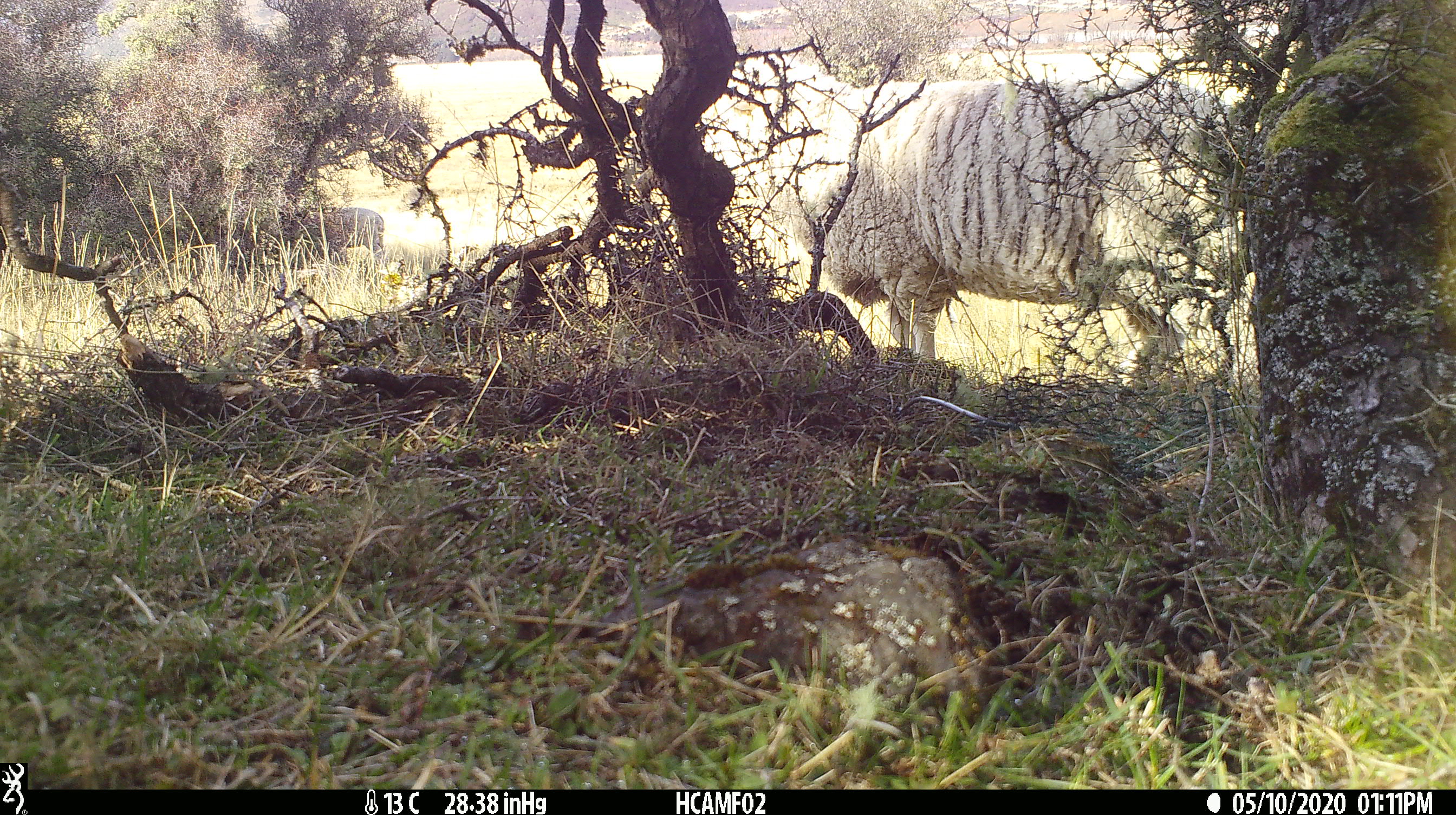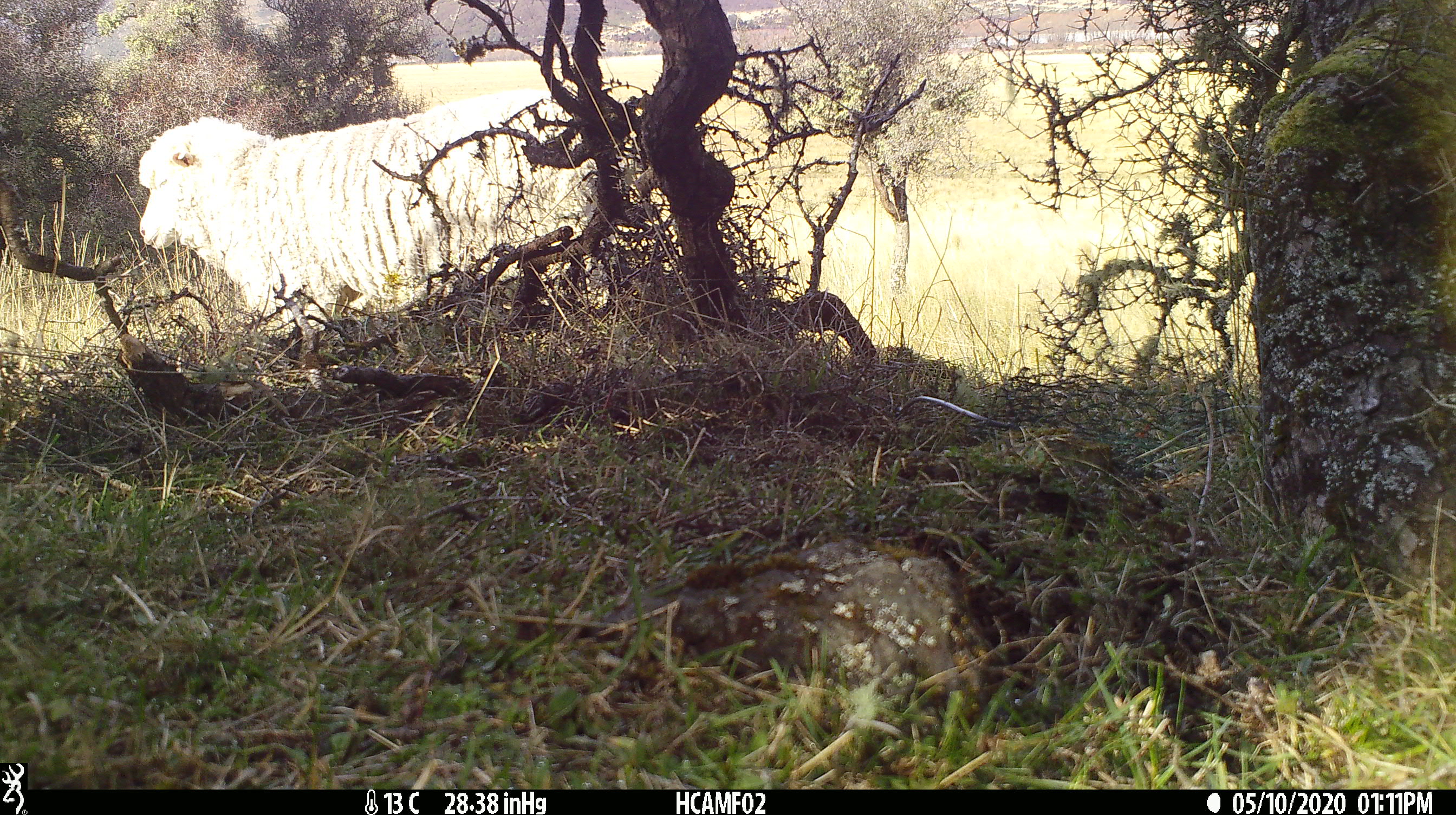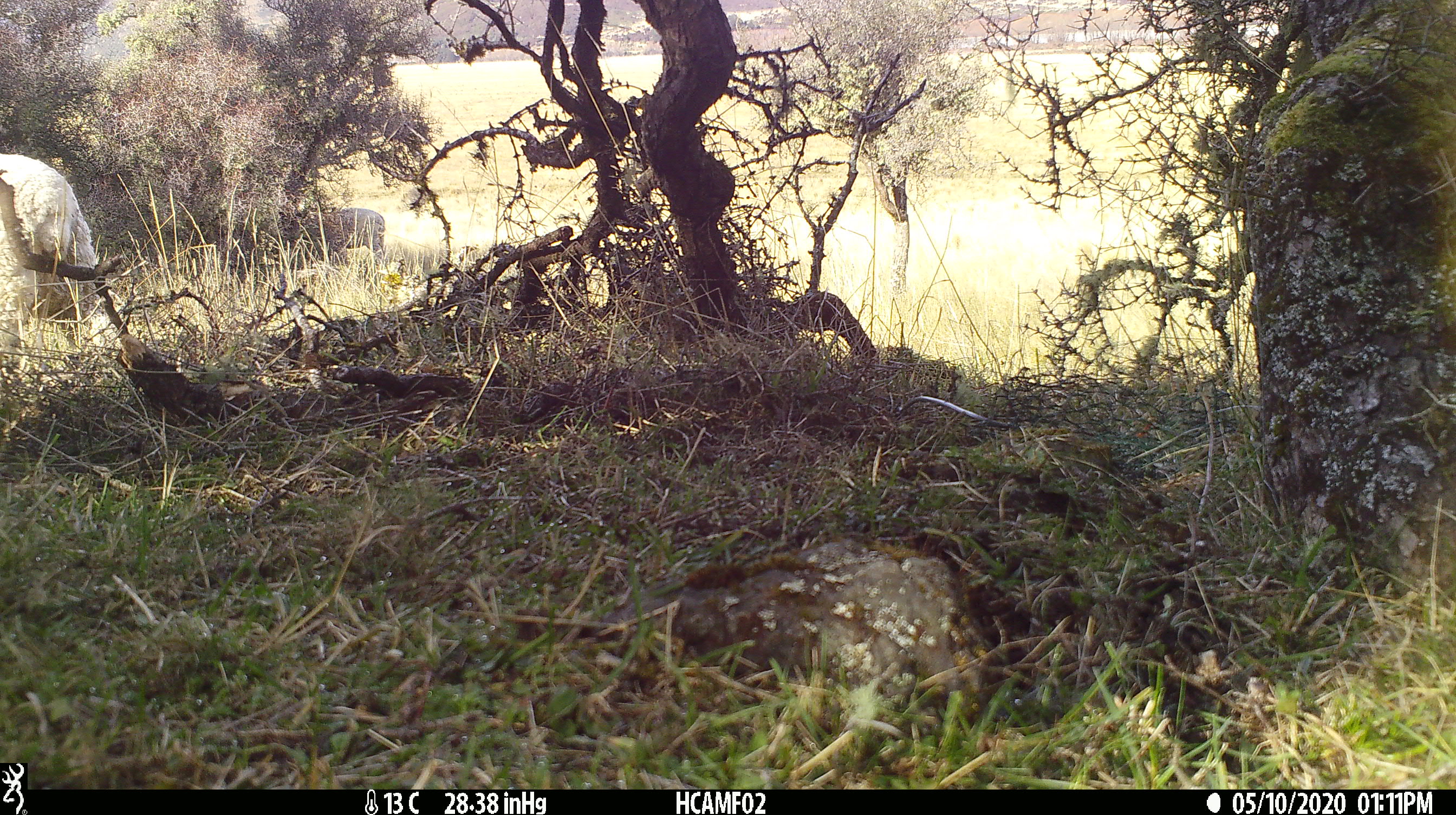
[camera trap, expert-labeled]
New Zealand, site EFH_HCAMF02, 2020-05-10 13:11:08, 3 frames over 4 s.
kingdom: Animalia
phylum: Chordata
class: Mammalia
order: Artiodactyla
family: Bovidae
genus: Ovis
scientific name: Ovis aries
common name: domestic sheep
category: sheep